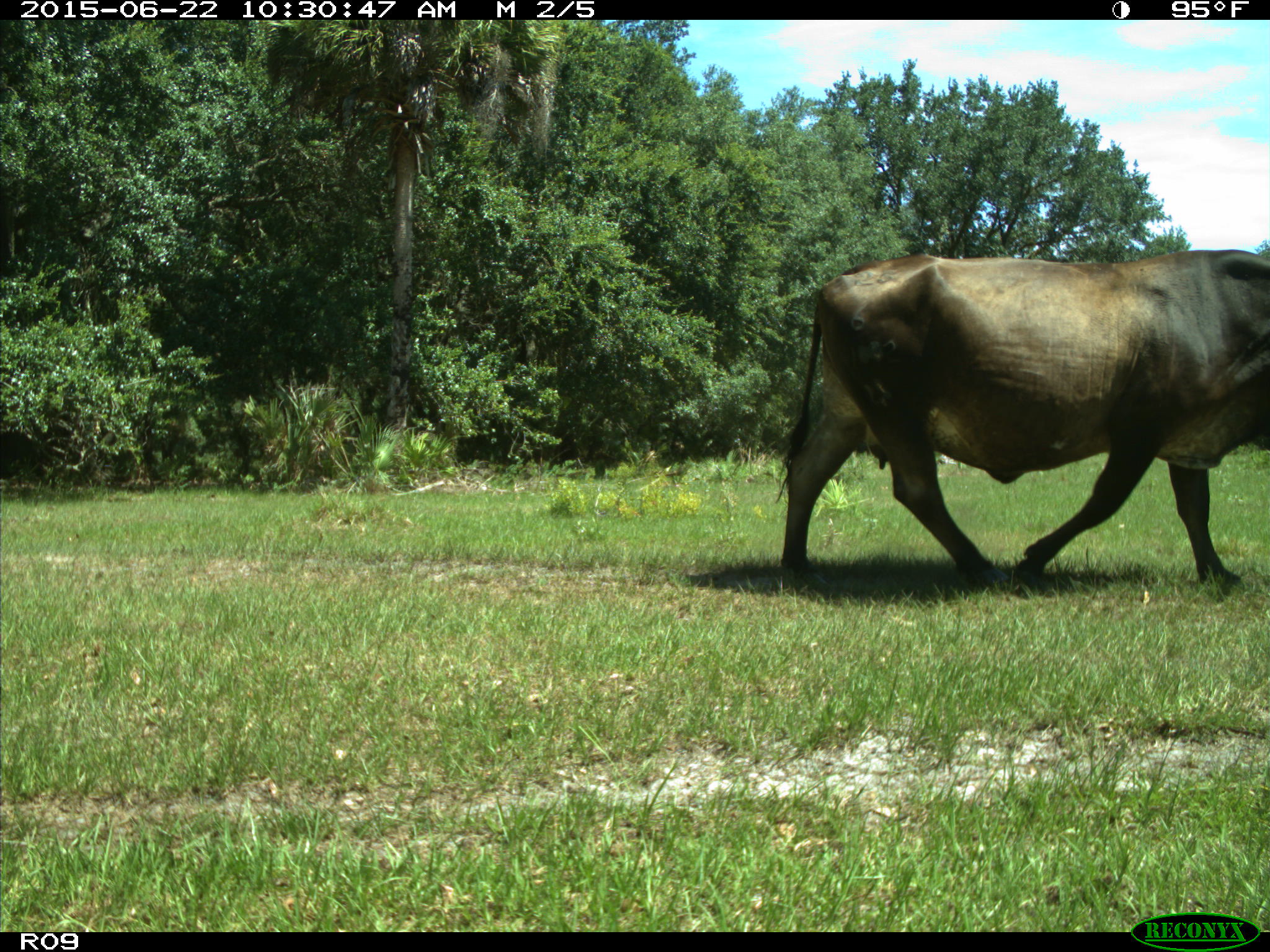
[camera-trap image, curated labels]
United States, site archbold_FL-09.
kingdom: Animalia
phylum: Chordata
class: Mammalia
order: Artiodactyla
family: Bovidae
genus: Bos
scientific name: Bos taurus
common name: domestic cow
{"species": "Bos taurus (domestic cow)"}